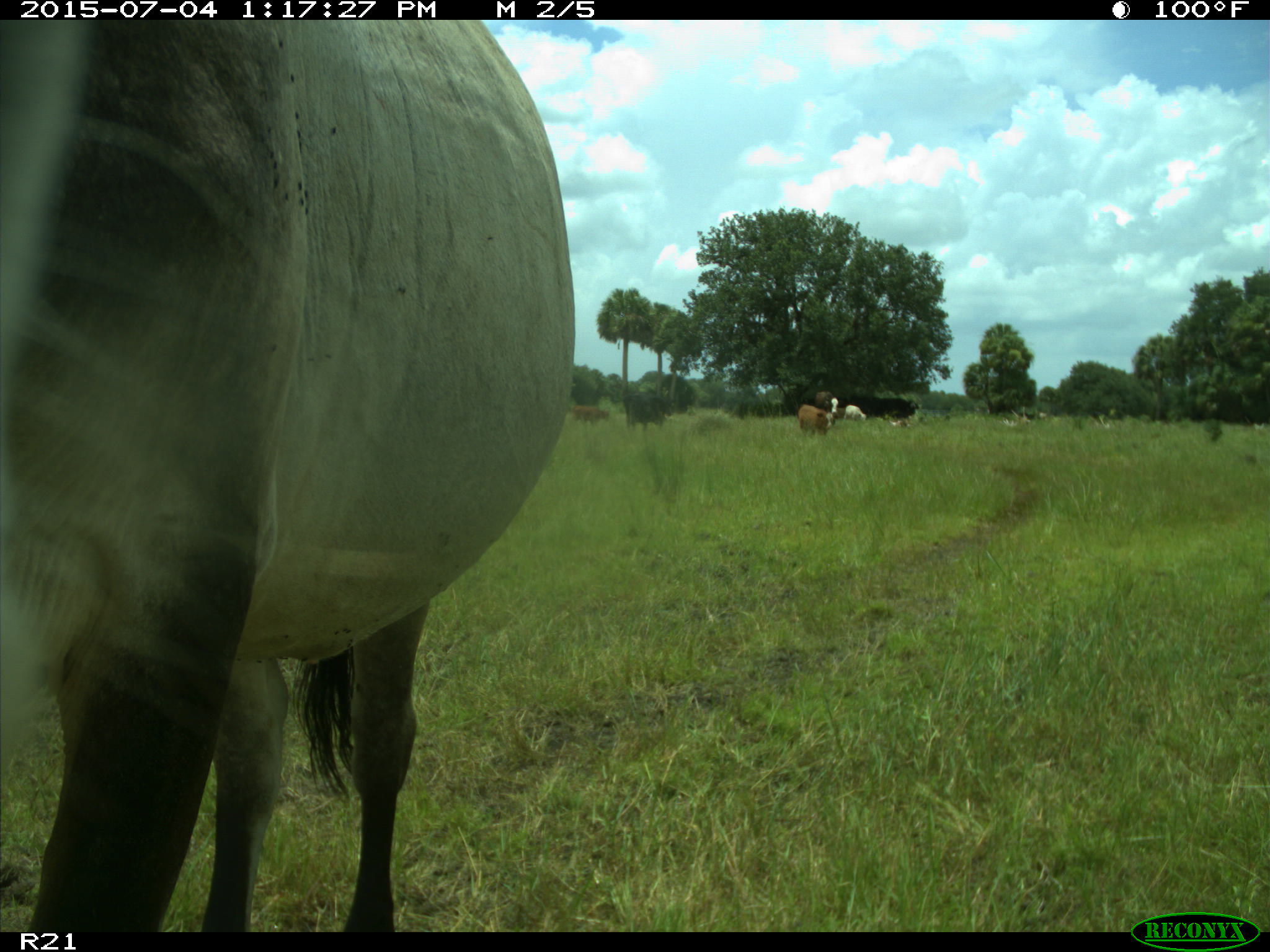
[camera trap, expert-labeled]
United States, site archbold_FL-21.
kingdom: Animalia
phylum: Chordata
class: Mammalia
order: Artiodactyla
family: Bovidae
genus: Bos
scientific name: Bos taurus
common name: domestic cow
Bos taurus (domestic cow).